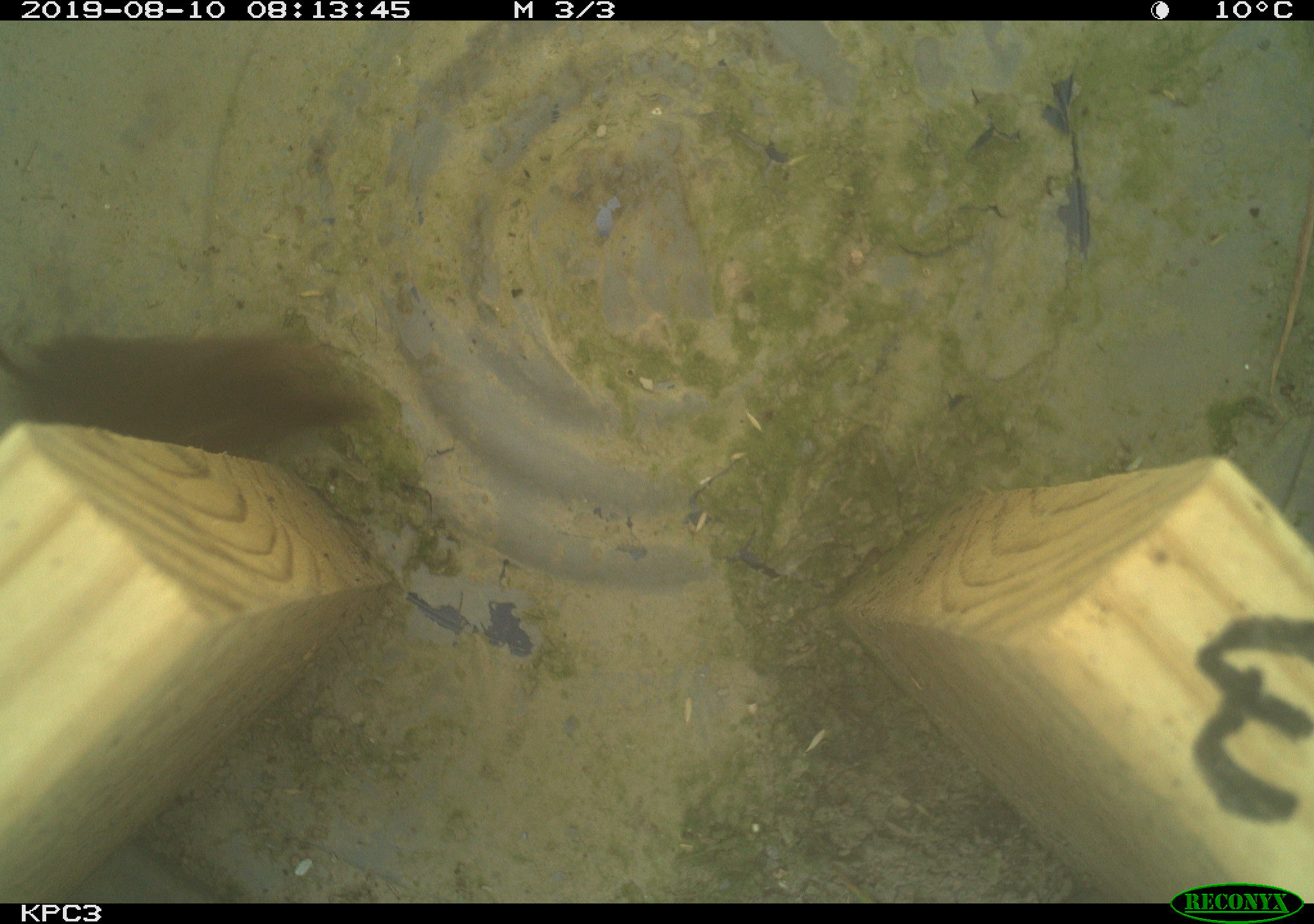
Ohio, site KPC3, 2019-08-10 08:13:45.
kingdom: Animalia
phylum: Chordata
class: Mammalia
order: Eulipotyphla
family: Soricidae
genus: Sorex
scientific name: Sorex cinereus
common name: masked shrew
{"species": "masked shrew (Sorex cinereus)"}